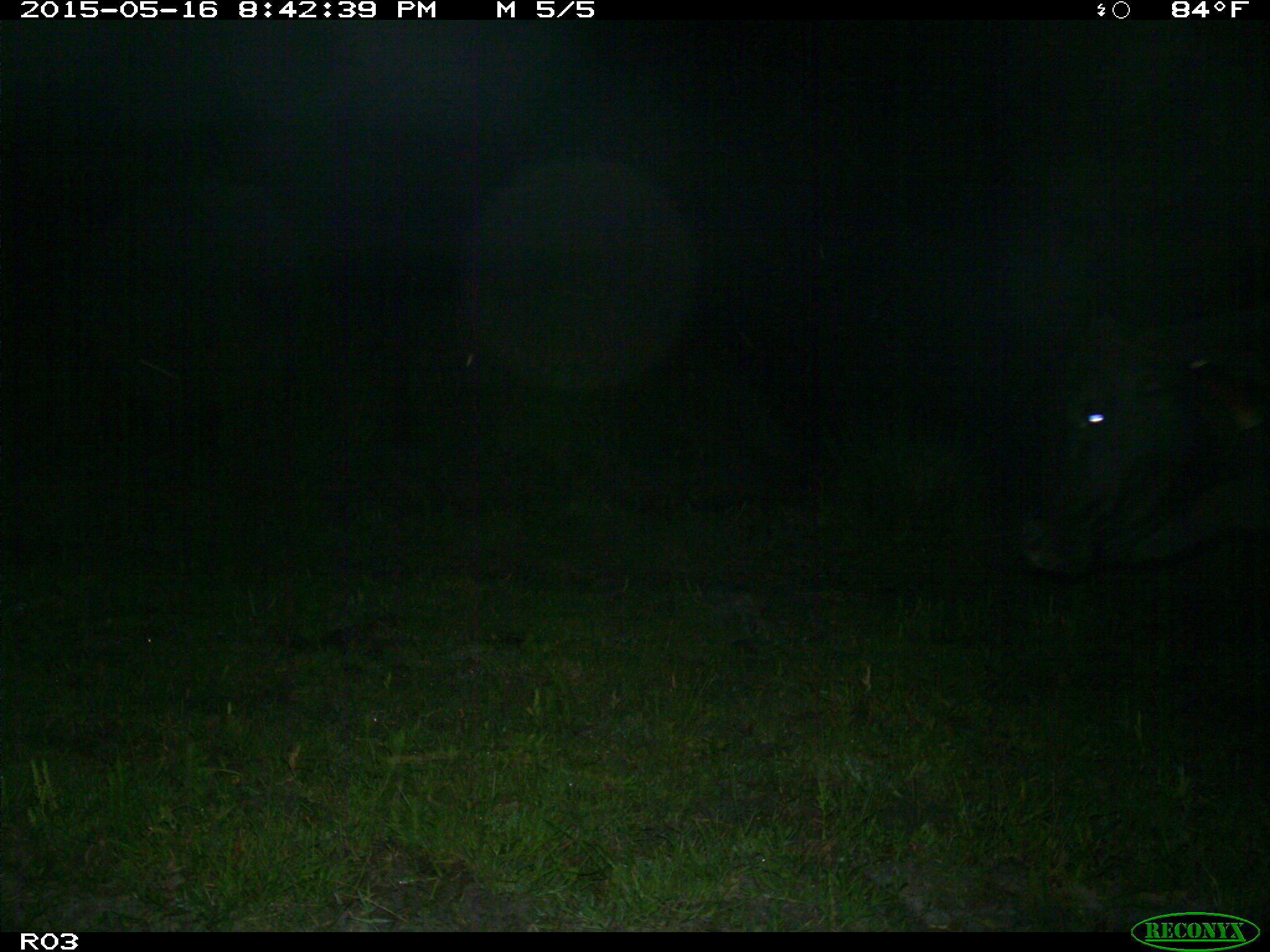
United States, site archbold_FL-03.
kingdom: Animalia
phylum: Chordata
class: Mammalia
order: Artiodactyla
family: Bovidae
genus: Bos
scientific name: Bos taurus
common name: domestic cow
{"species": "Bos taurus (domestic cow)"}